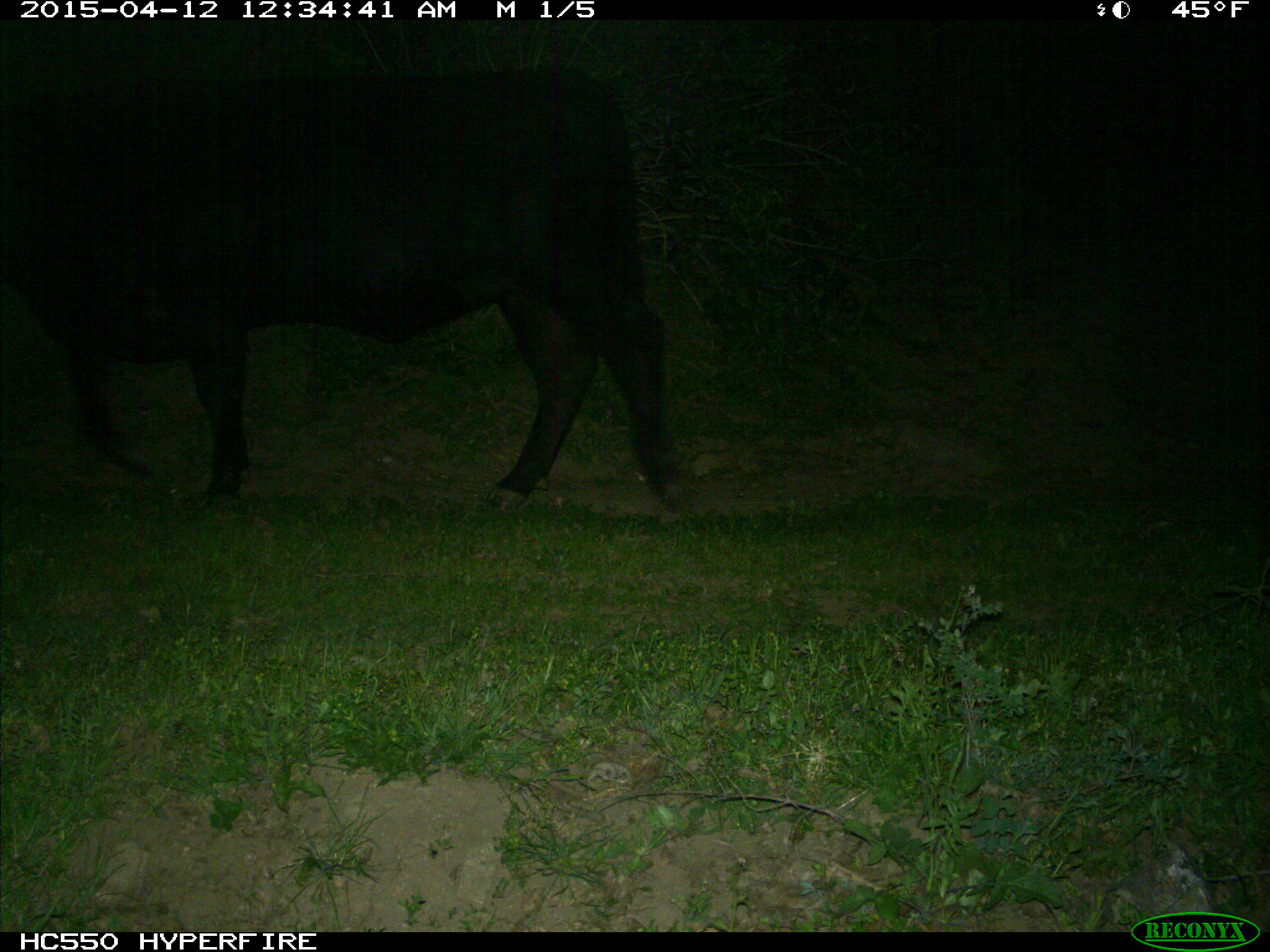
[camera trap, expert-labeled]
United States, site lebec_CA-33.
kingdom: Animalia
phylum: Chordata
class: Mammalia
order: Artiodactyla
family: Bovidae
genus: Bos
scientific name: Bos taurus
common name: domestic cow